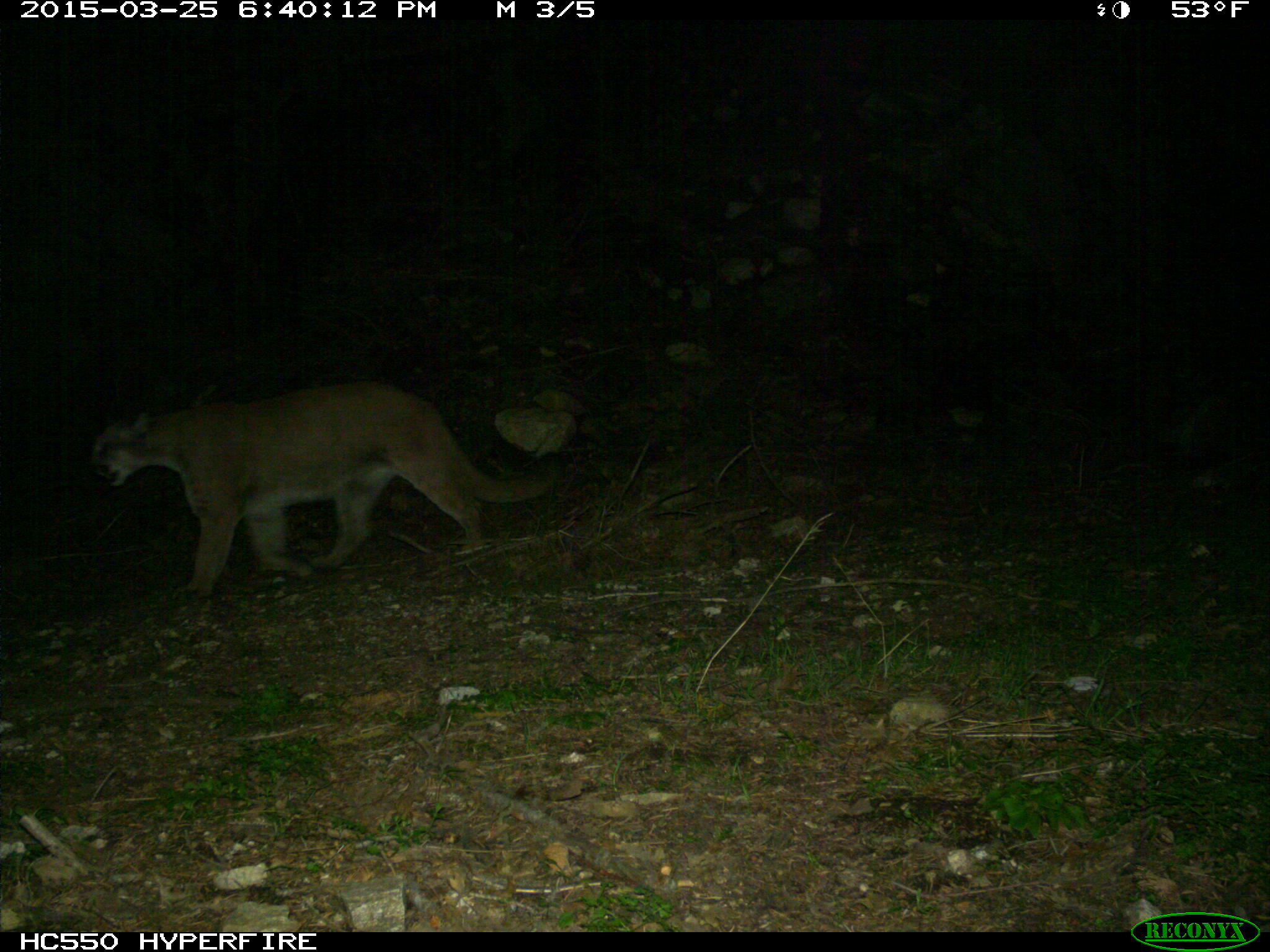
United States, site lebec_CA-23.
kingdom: Animalia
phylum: Chordata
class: Mammalia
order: Carnivora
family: Felidae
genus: Puma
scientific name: Puma concolor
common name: mountain lion